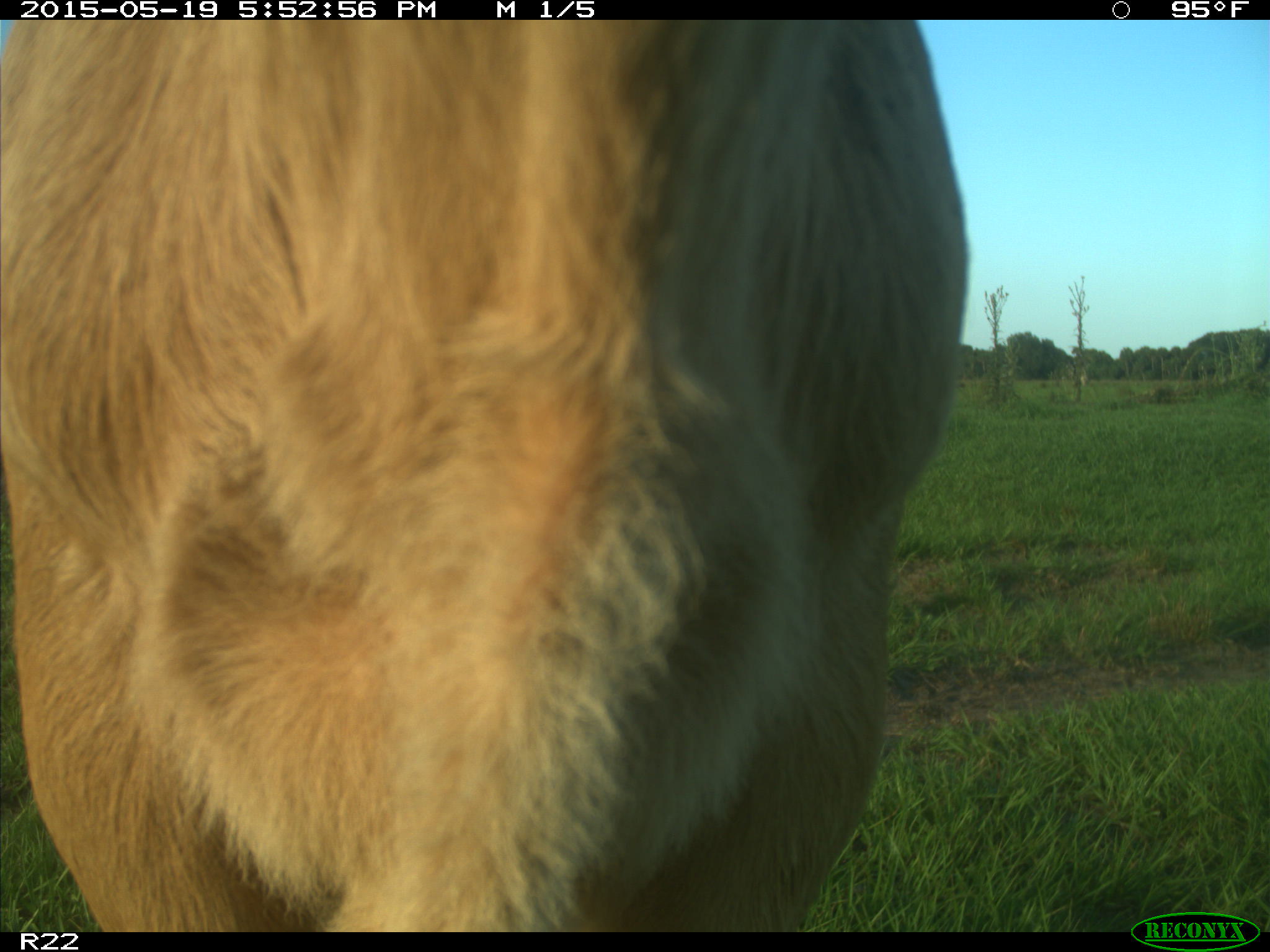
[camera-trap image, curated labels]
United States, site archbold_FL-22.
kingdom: Animalia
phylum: Chordata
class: Mammalia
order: Artiodactyla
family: Bovidae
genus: Bos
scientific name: Bos taurus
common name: domestic cow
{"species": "Bos taurus (domestic cow)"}